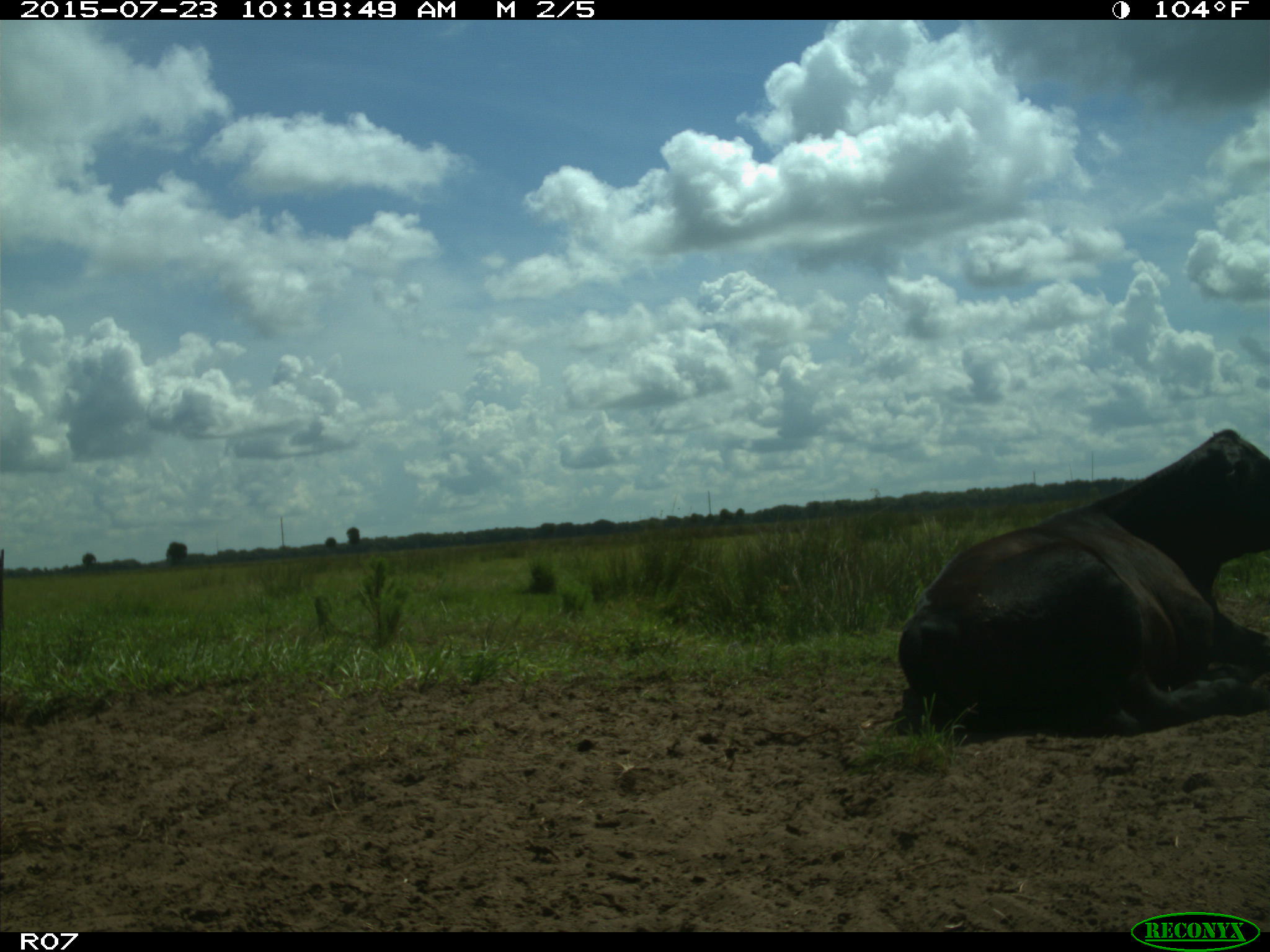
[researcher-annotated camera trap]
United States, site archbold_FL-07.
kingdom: Animalia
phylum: Chordata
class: Mammalia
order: Artiodactyla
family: Bovidae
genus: Bos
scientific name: Bos taurus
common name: domestic cow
Bos taurus (domestic cow).